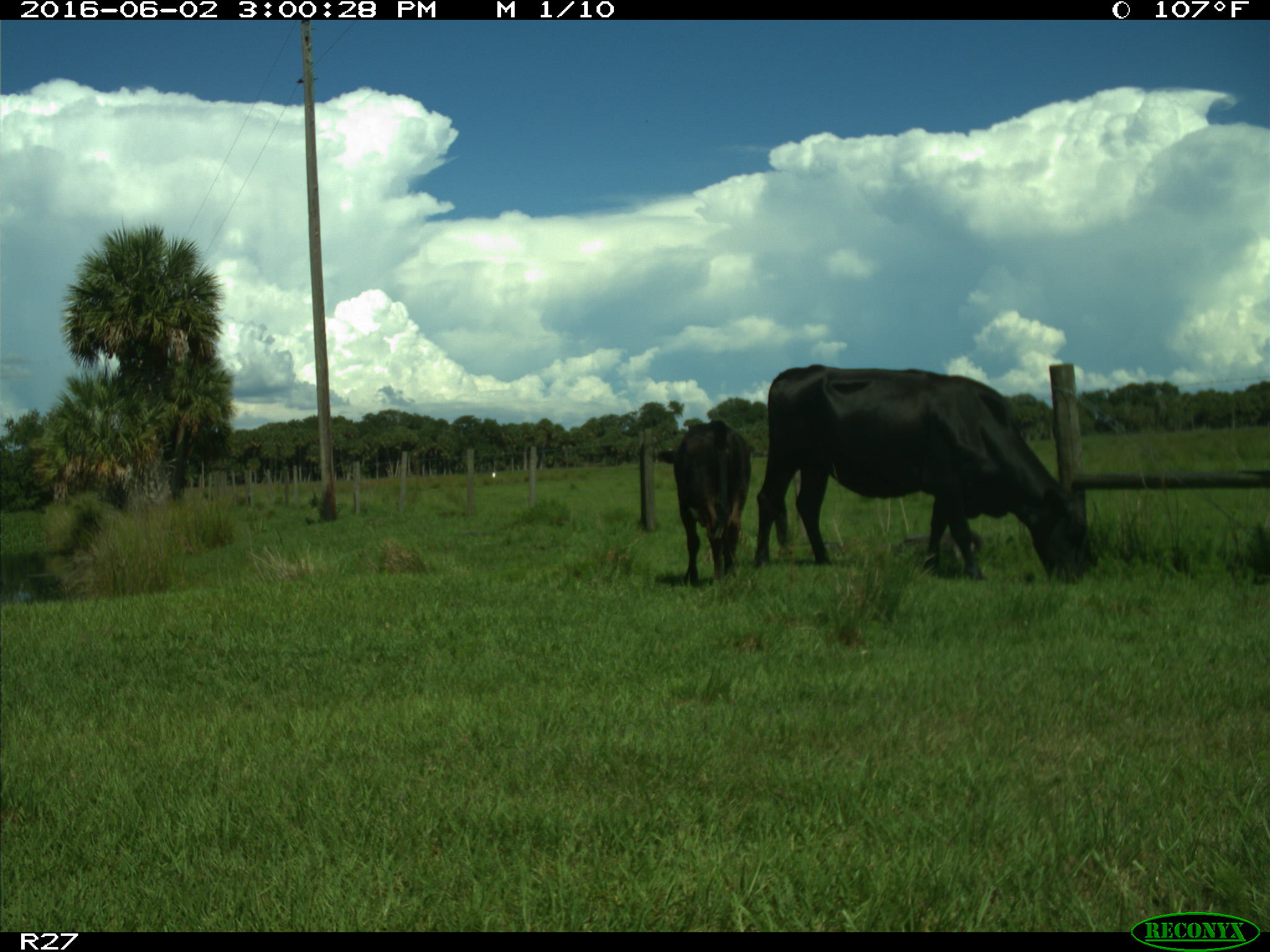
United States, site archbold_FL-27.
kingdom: Animalia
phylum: Chordata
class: Mammalia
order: Artiodactyla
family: Bovidae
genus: Bos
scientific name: Bos taurus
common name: domestic cow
Bos taurus (domestic cow).